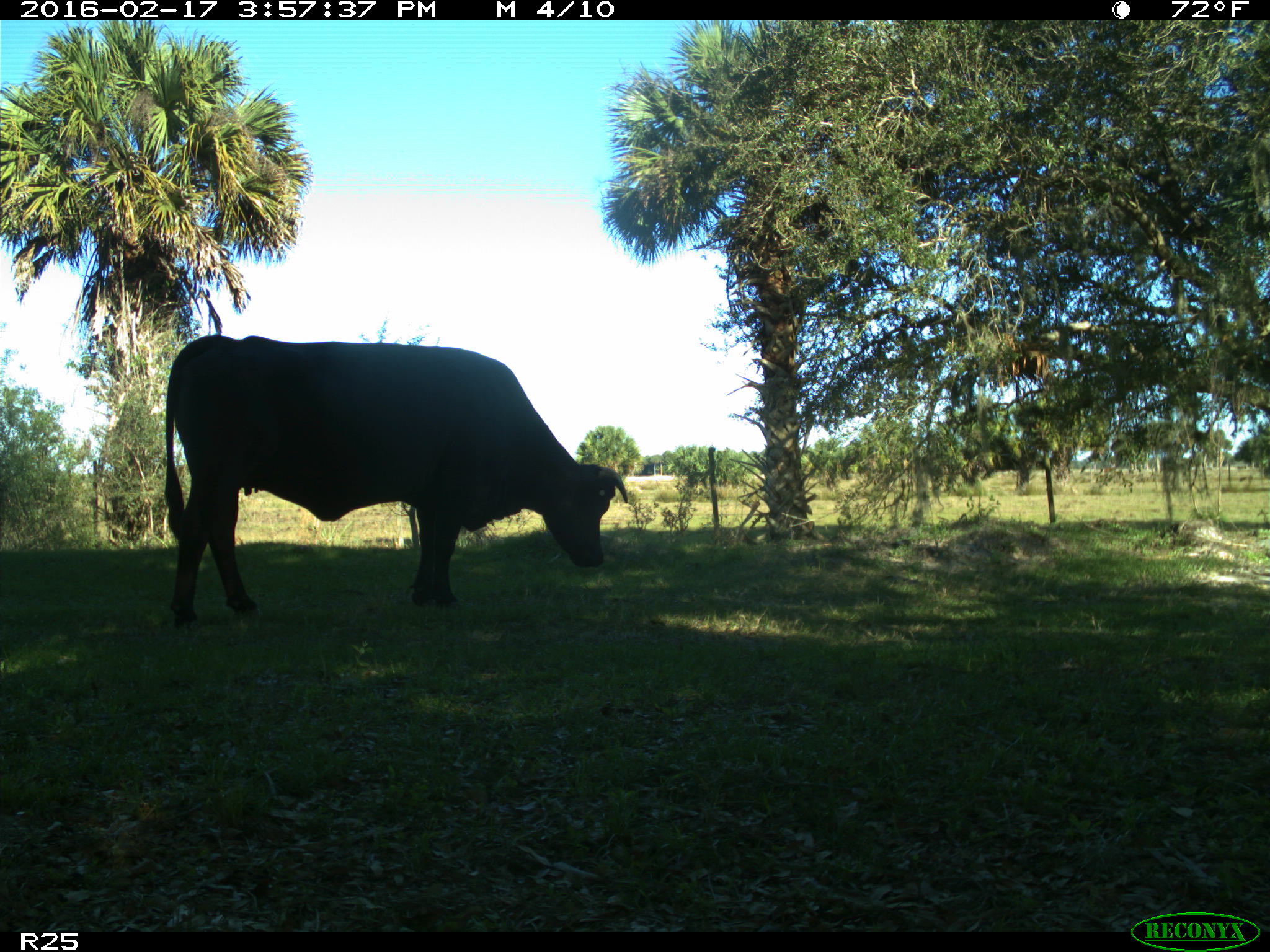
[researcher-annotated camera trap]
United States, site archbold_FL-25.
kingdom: Animalia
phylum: Chordata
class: Mammalia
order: Artiodactyla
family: Bovidae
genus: Bos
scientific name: Bos taurus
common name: domestic cow